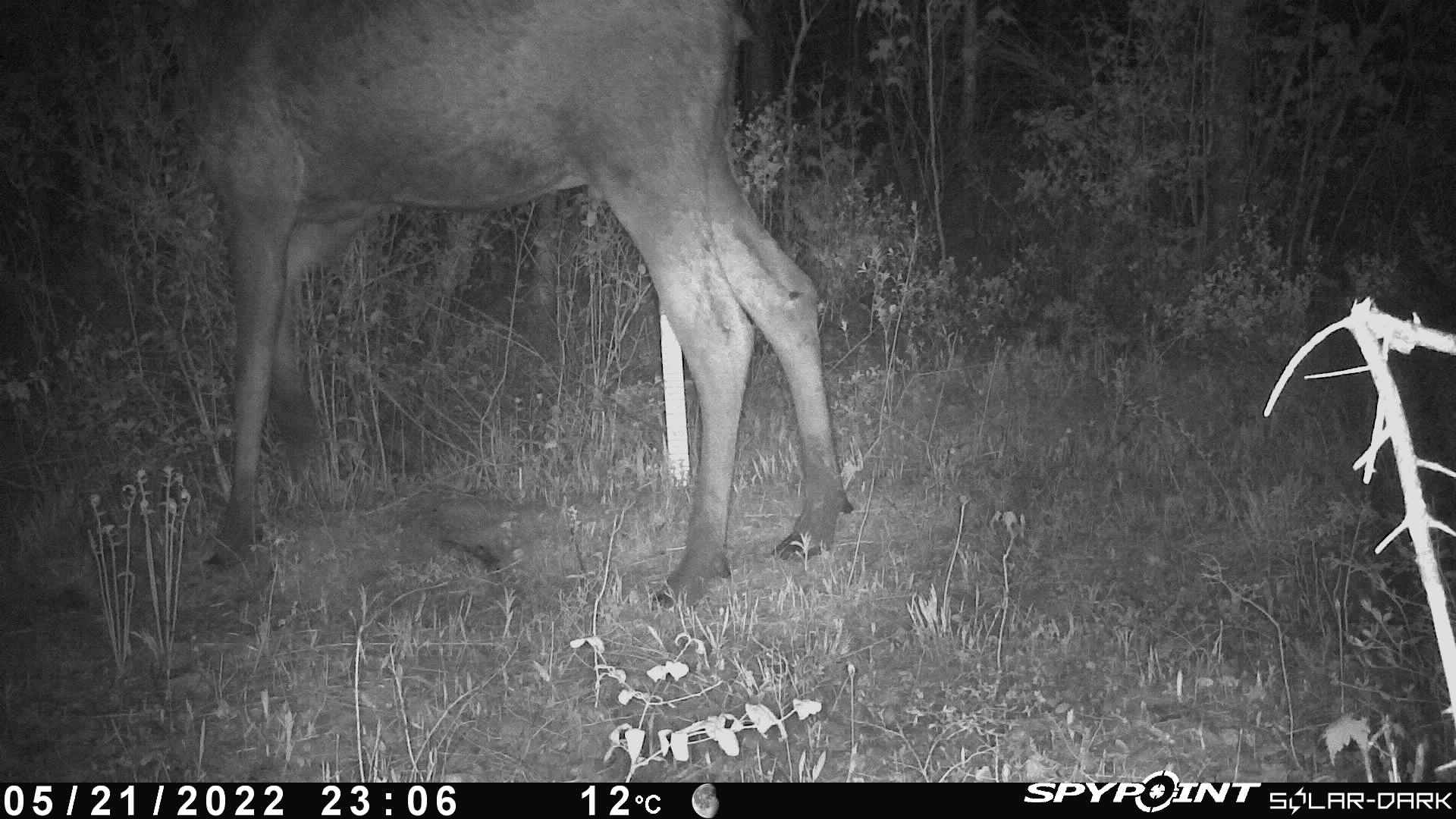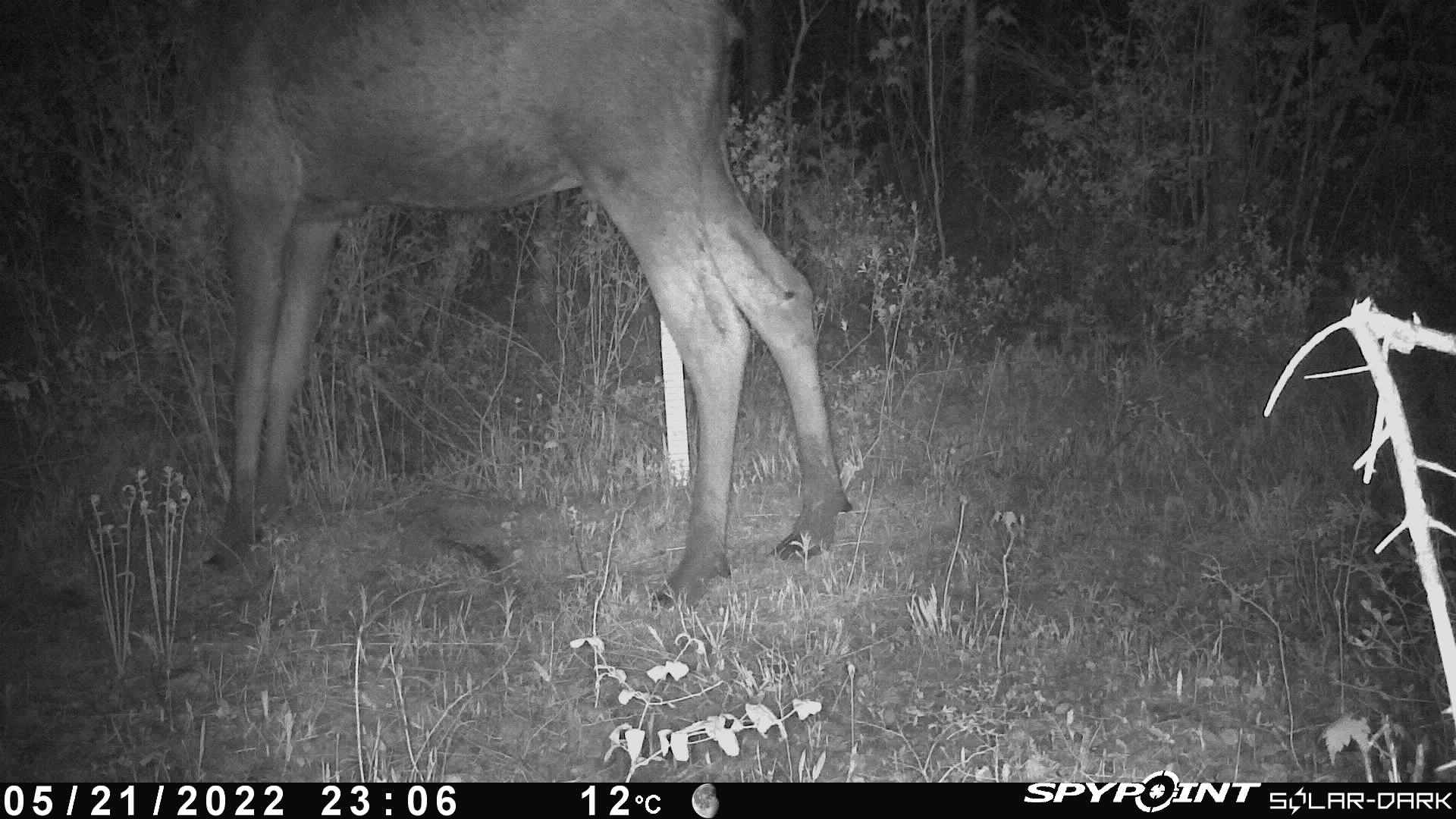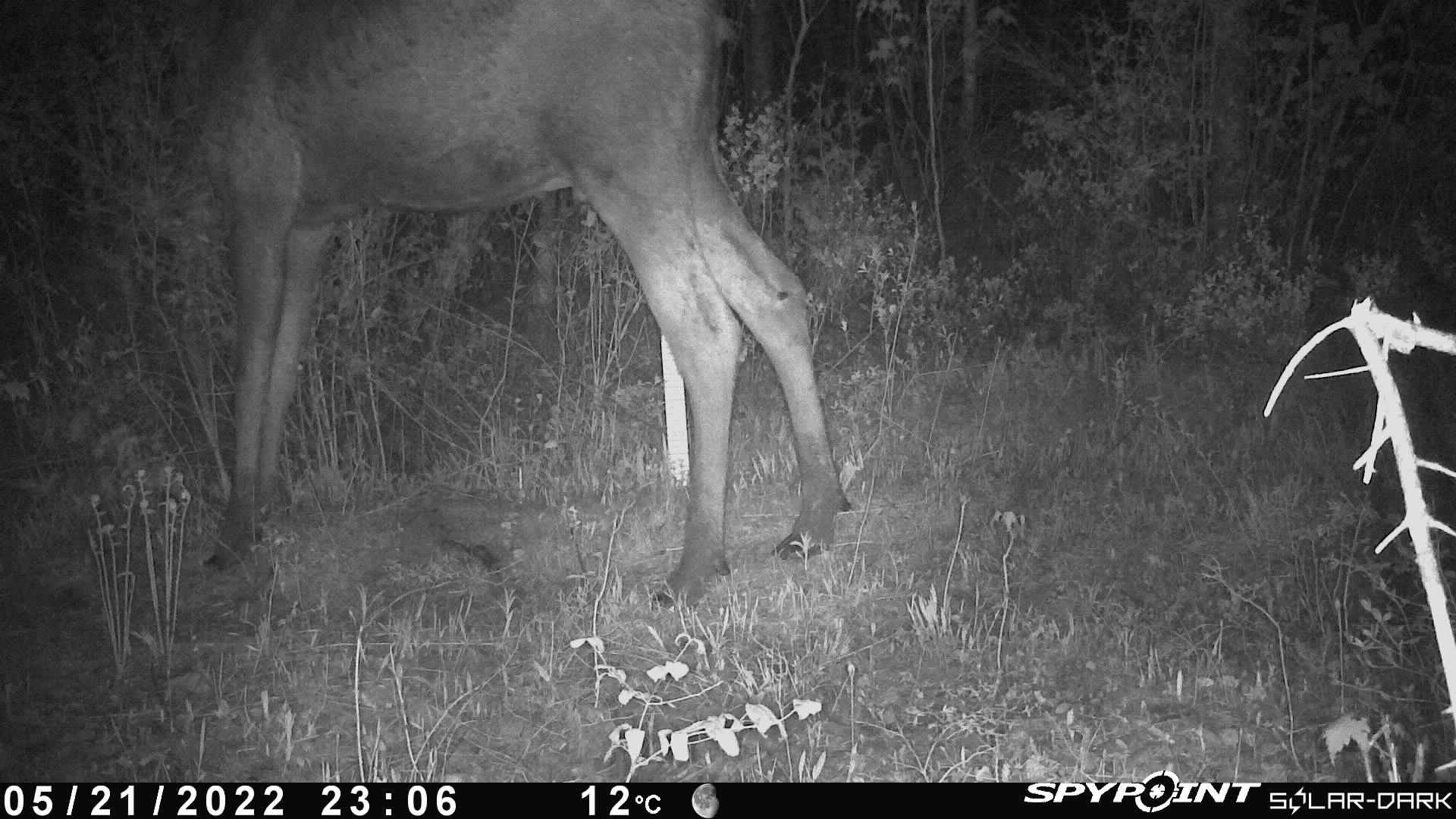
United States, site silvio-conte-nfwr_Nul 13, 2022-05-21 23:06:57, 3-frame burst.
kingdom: Animalia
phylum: Chordata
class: Mammalia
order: Artiodactyla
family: Cervidae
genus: Alces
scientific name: Alces alces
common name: moose